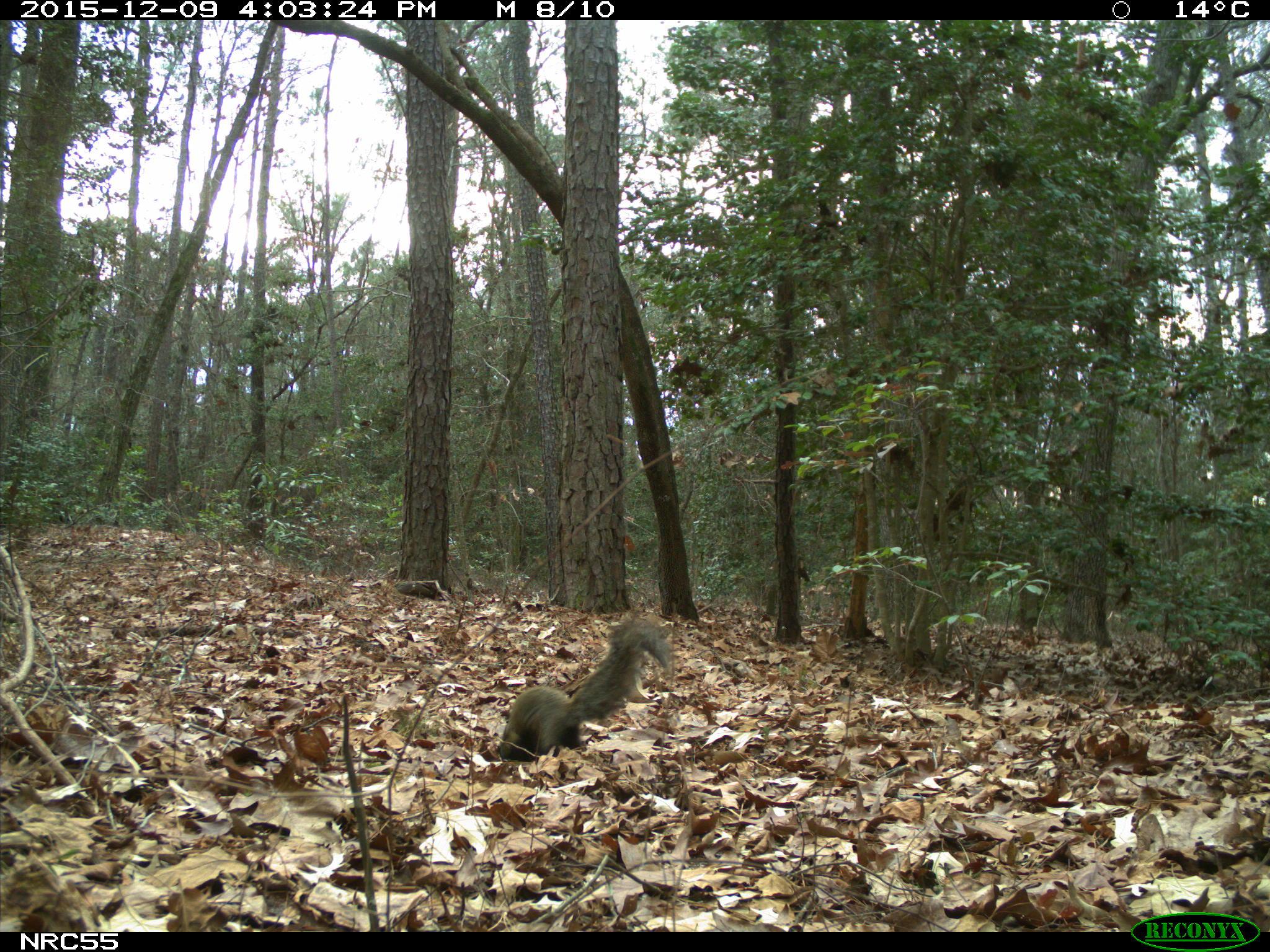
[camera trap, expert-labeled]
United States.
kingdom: Animalia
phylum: Chordata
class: Mammalia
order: Rodentia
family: Sciuridae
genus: Sciurus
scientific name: Sciurus niger cinereus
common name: eastern fox squirrel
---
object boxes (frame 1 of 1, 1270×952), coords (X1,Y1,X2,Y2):
Eastern Fox Squirrel: (491,615,684,761)